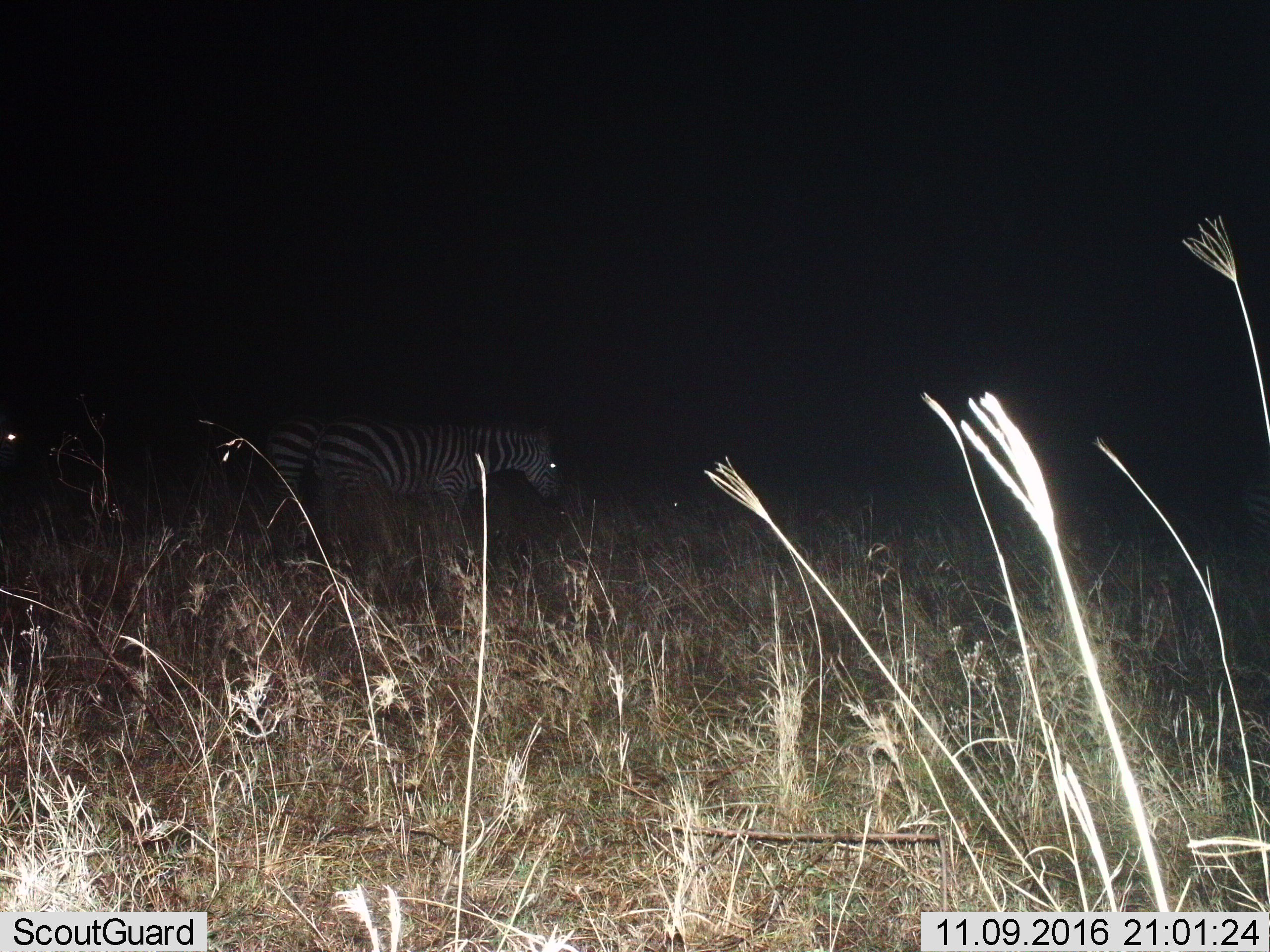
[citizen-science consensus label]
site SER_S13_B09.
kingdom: Animalia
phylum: Chordata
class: Mammalia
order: Perissodactyla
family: Equidae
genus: Equus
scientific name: Equus quagga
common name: plains zebra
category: zebraplains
Zebraplains (plains zebra) (Equus quagga), count 2. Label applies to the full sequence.